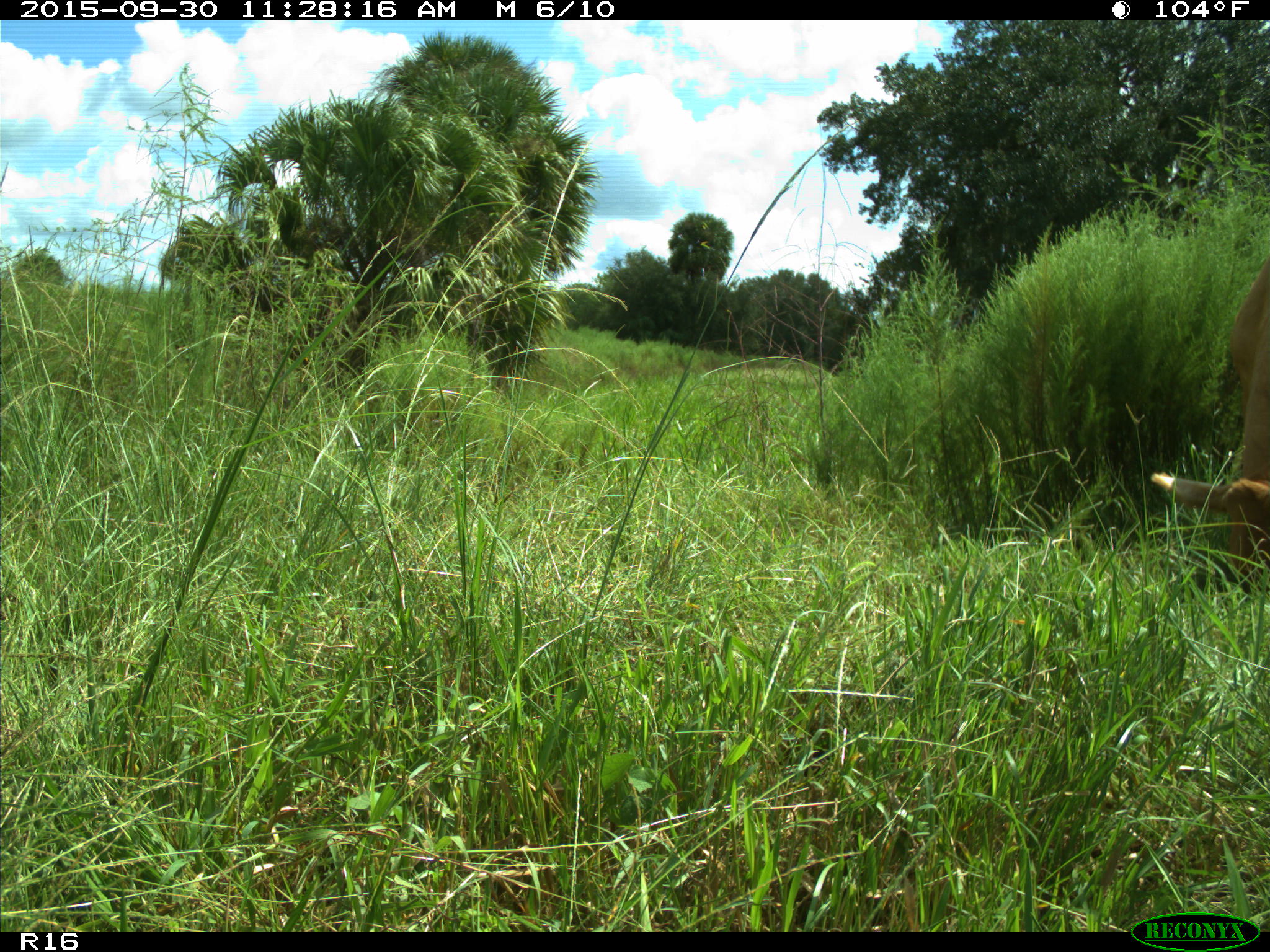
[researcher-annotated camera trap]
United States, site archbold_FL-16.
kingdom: Animalia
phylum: Chordata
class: Mammalia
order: Artiodactyla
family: Bovidae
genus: Bos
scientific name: Bos taurus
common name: domestic cow